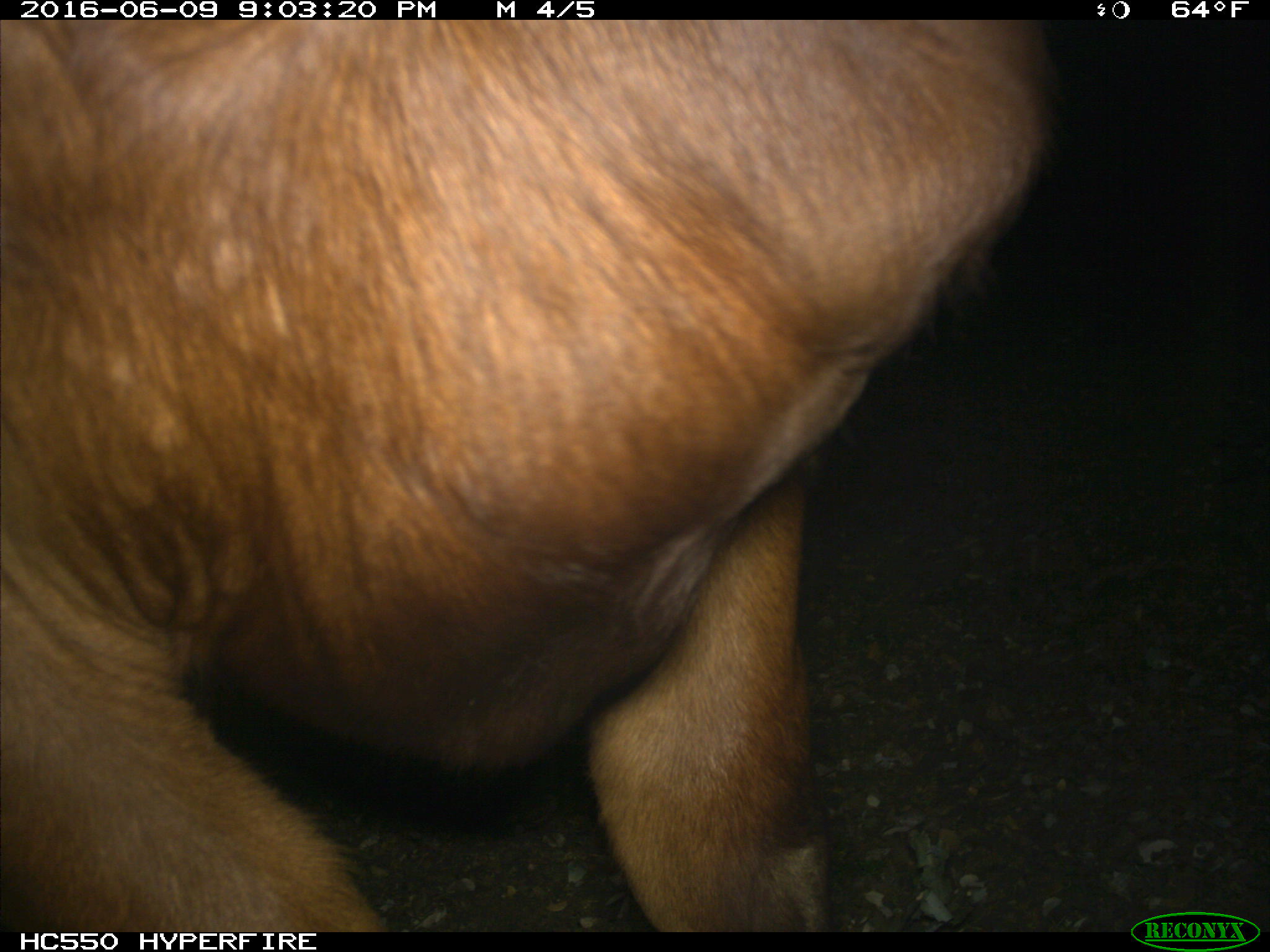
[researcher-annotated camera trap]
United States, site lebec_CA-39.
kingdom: Animalia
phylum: Chordata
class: Mammalia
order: Artiodactyla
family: Bovidae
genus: Bos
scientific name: Bos taurus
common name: domestic cow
Bos taurus (domestic cow).